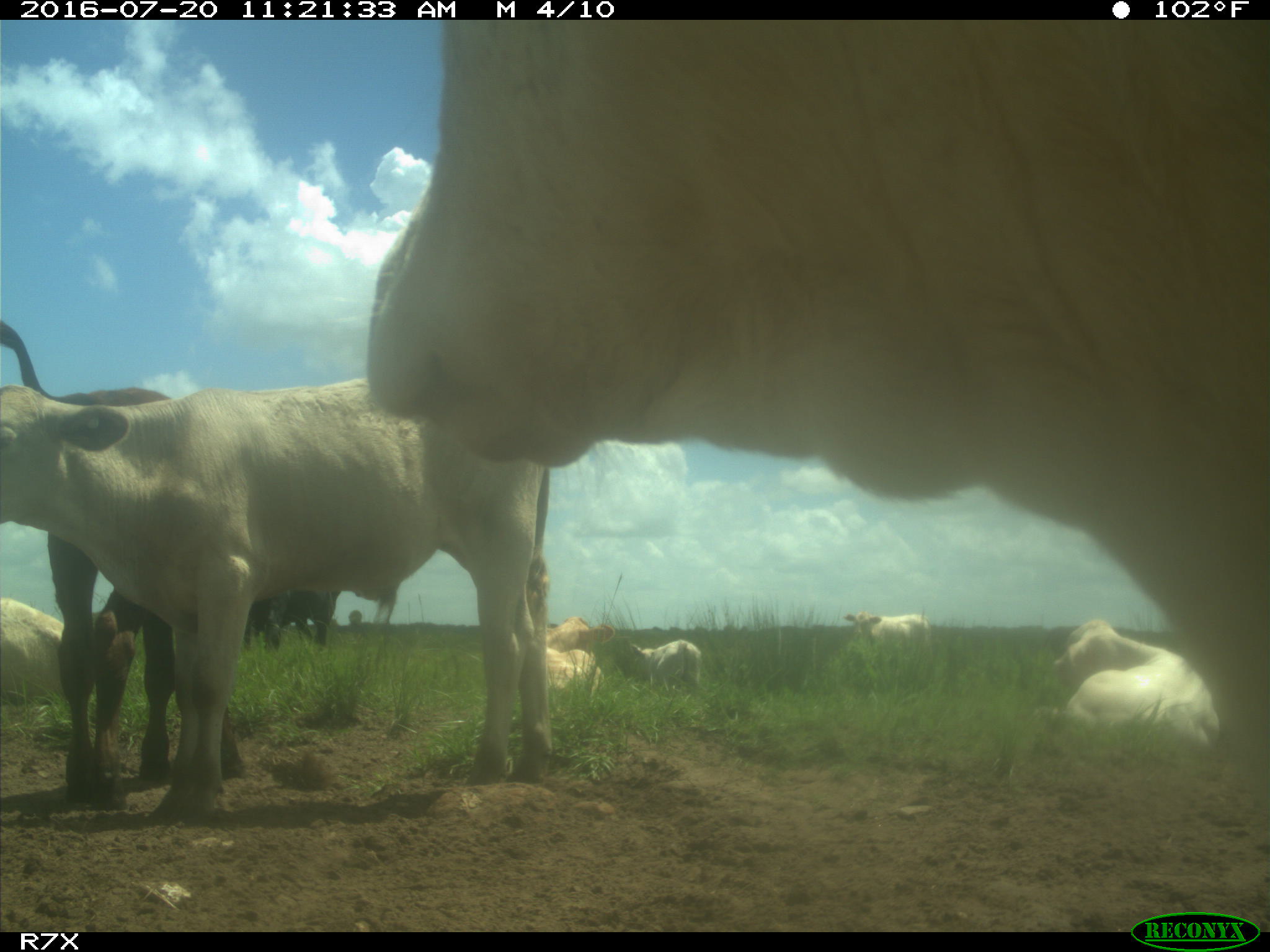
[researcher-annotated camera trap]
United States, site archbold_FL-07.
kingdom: Animalia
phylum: Chordata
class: Mammalia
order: Artiodactyla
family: Bovidae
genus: Bos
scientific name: Bos taurus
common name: domestic cow